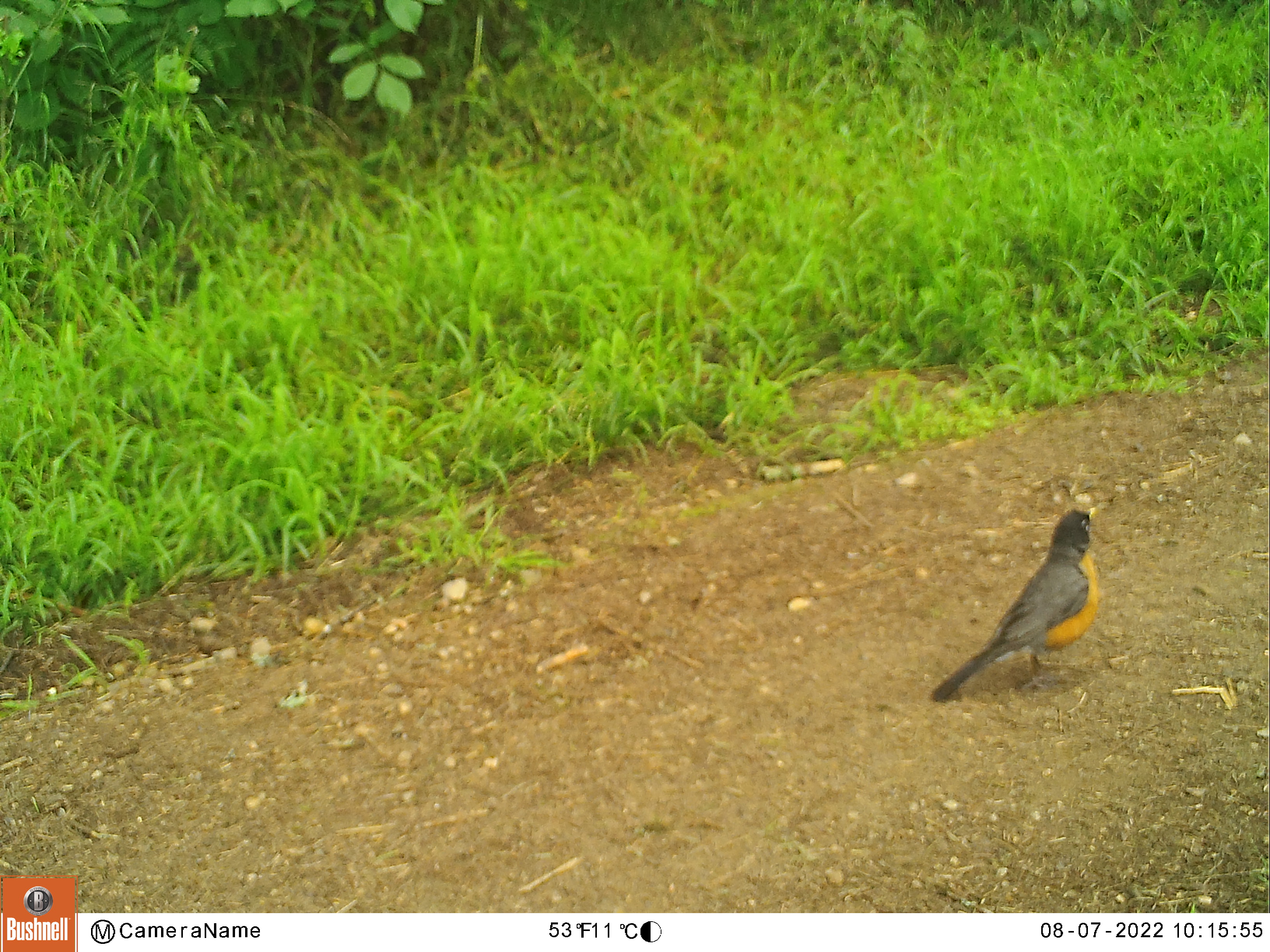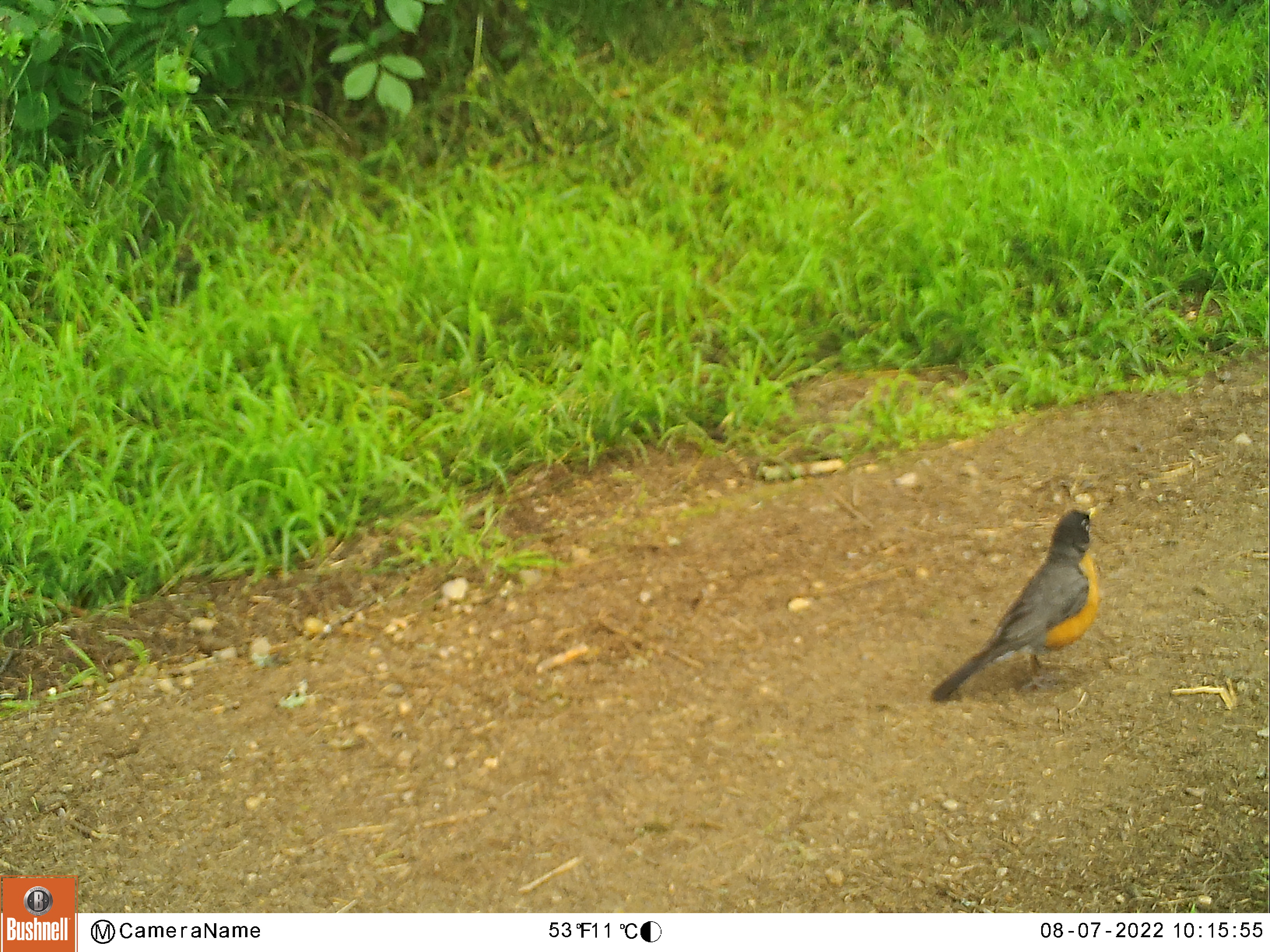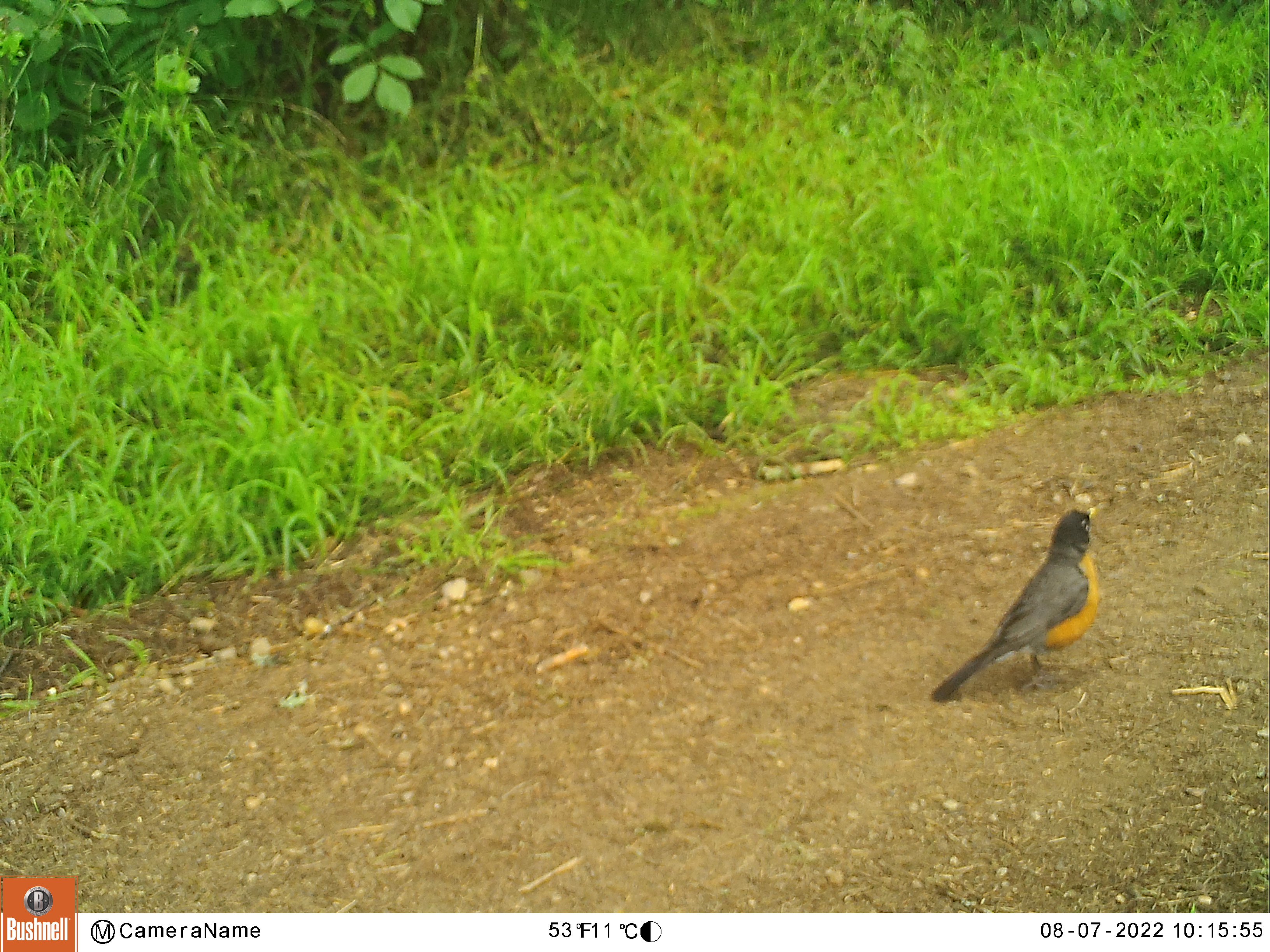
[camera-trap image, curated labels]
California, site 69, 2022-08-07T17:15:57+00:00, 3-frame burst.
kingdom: Animalia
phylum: Chordata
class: Aves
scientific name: Aves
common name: bird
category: unknown bird